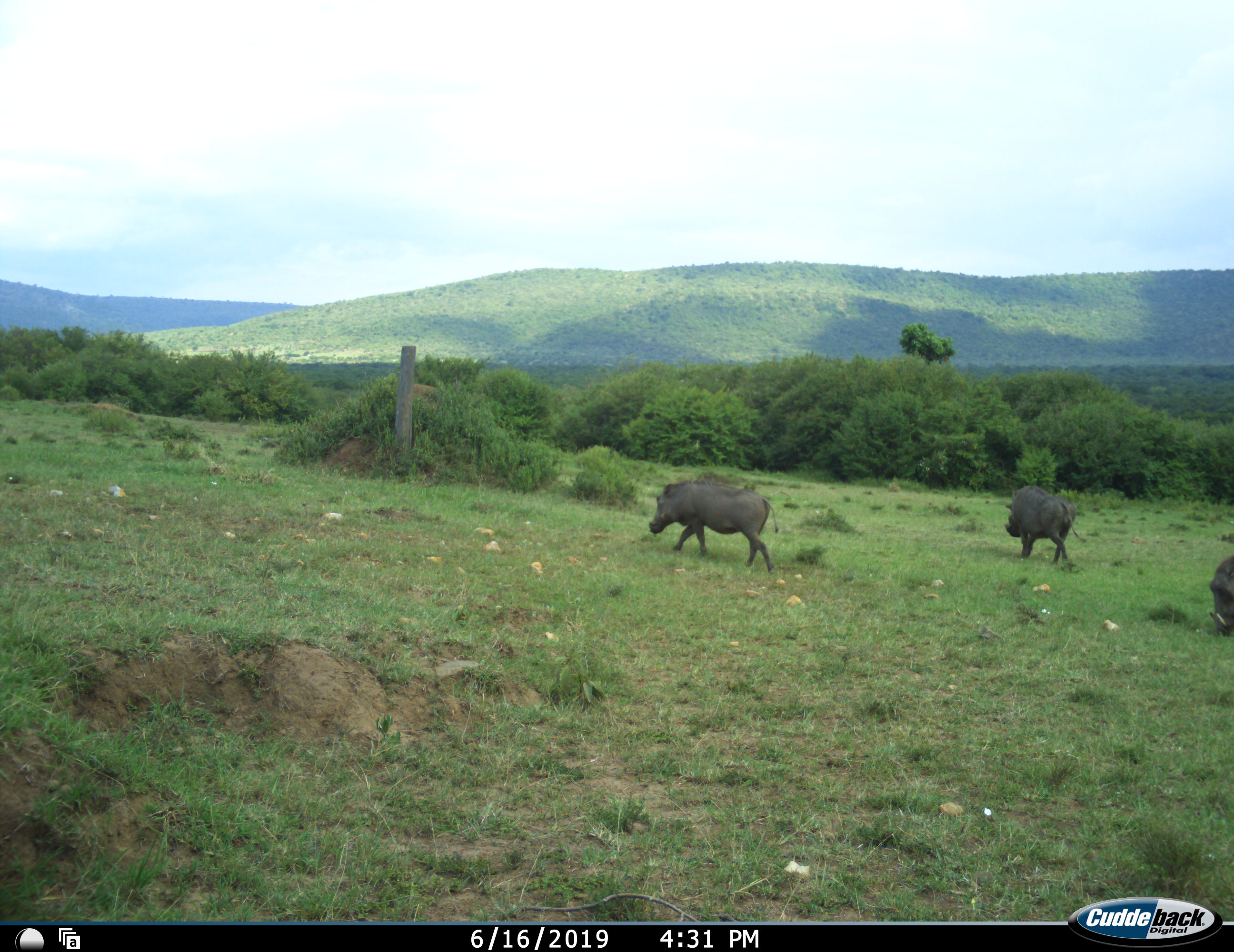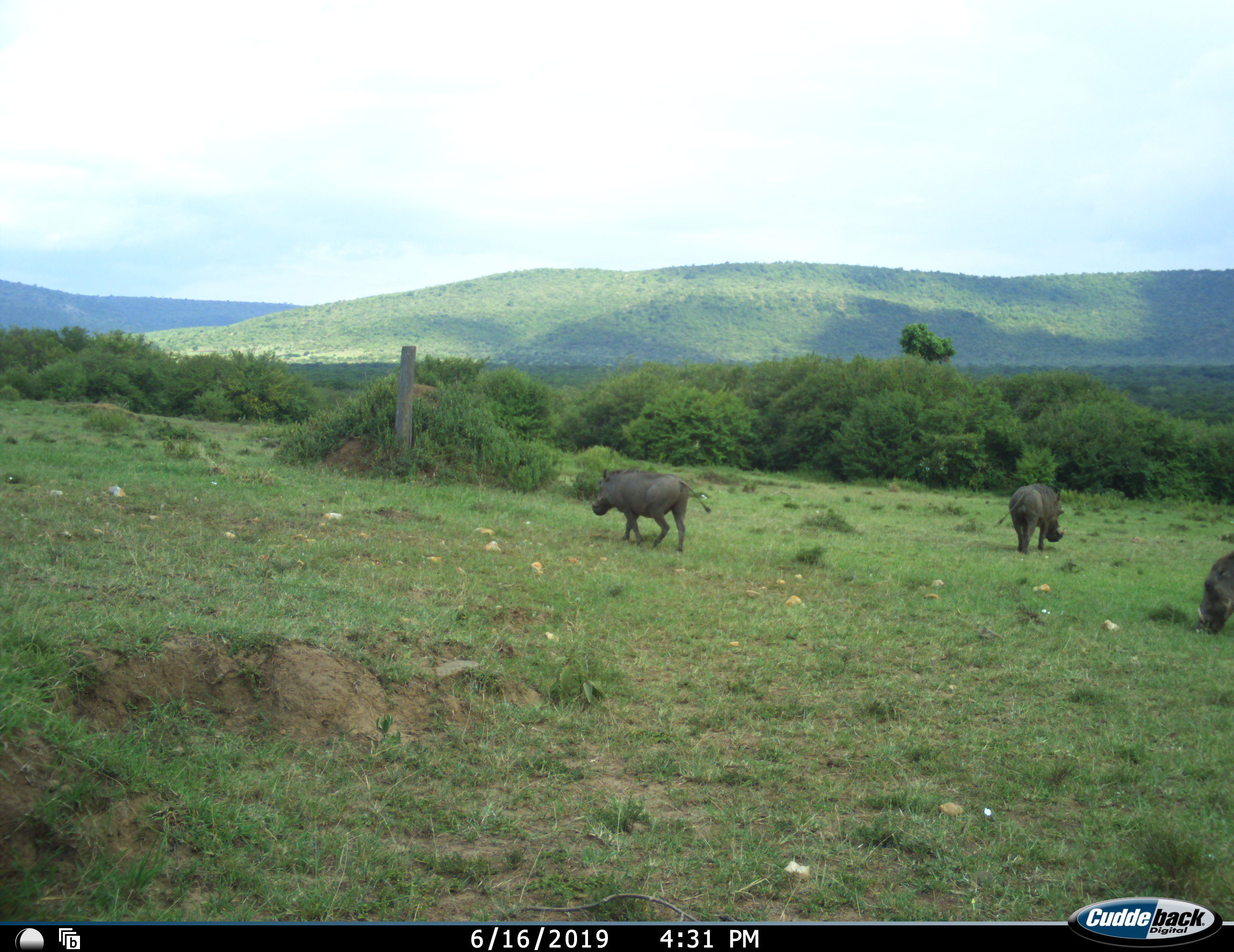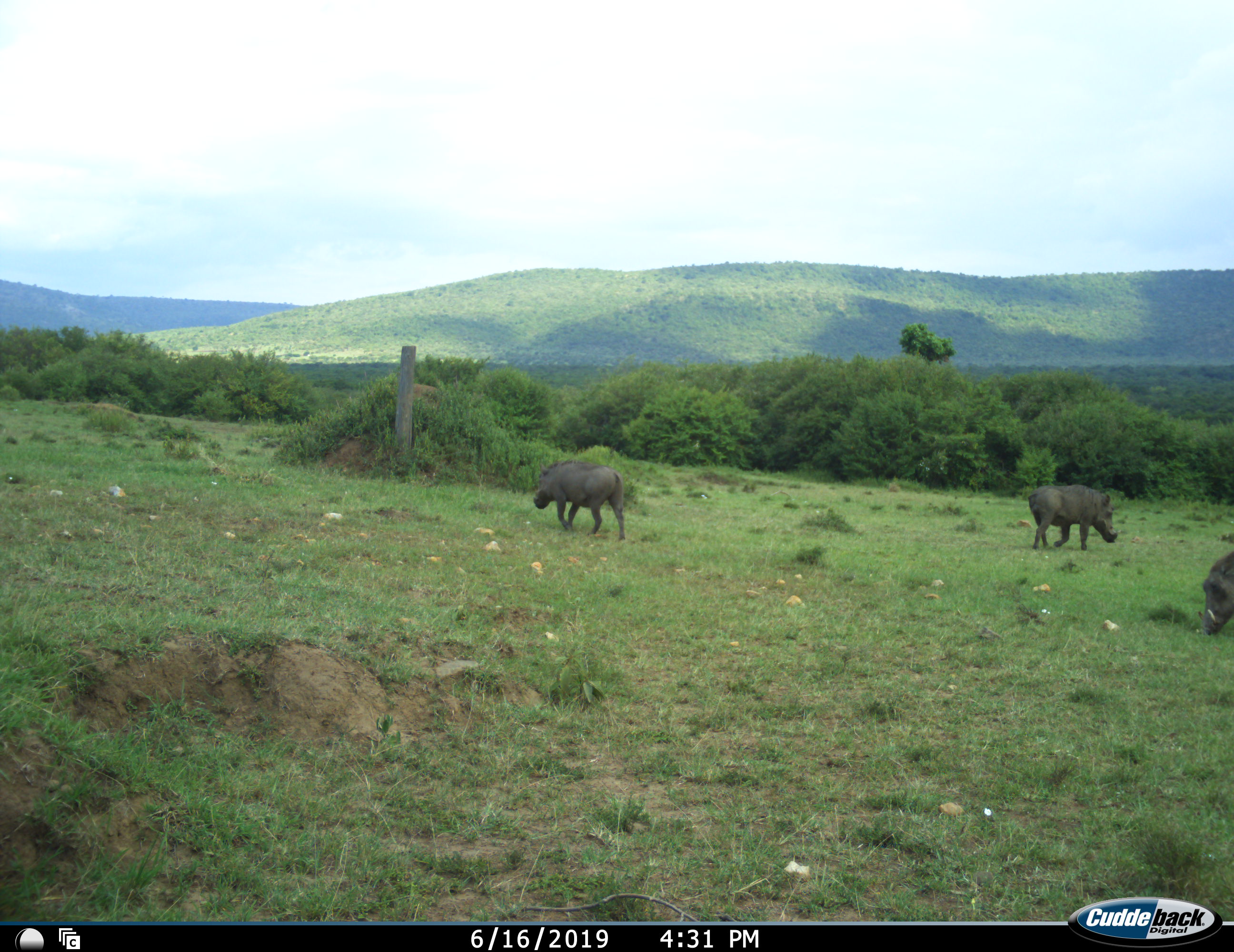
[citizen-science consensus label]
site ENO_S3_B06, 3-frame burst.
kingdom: Animalia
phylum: Chordata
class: Mammalia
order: Artiodactyla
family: Suidae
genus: Phacochoerus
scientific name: Phacochoerus africanus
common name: warthog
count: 3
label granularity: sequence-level